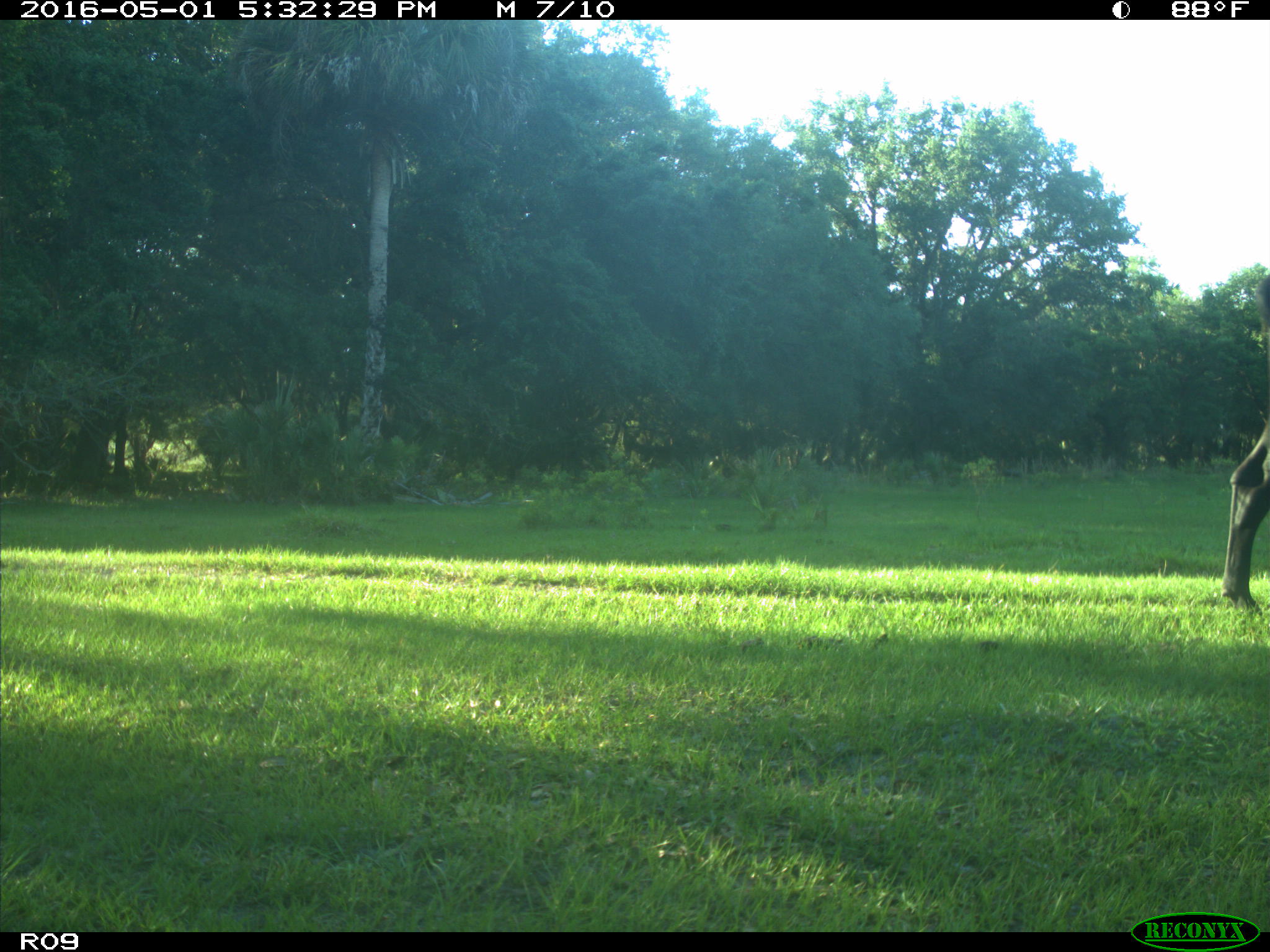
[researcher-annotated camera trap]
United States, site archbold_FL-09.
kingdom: Animalia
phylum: Chordata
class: Mammalia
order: Artiodactyla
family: Bovidae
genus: Bos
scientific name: Bos taurus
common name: domestic cow